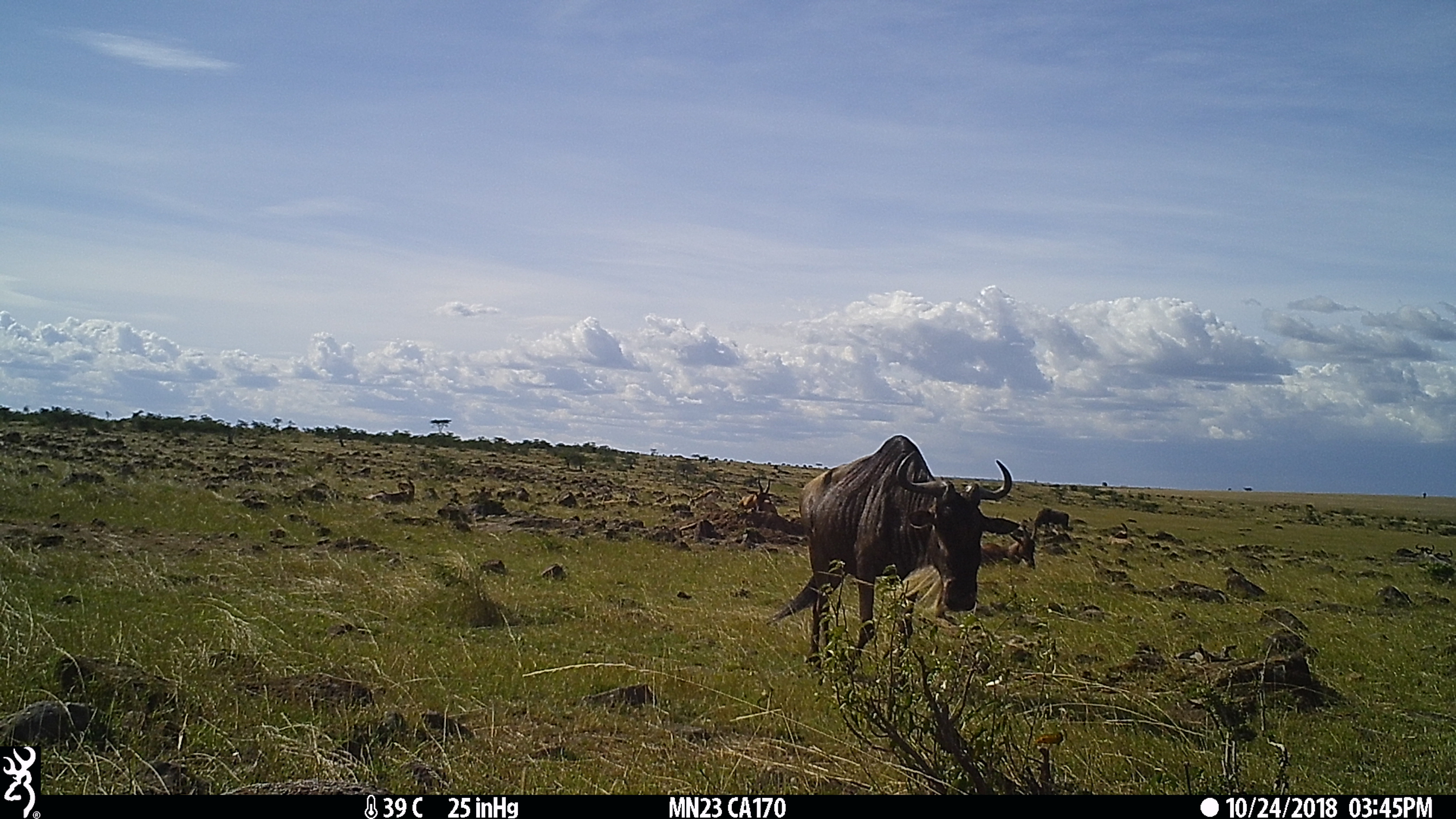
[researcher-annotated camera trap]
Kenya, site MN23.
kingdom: Animalia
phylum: Chordata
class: Mammalia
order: Artiodactyla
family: Bovidae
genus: Connochaetes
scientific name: Connochaetes taurinus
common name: blue wildebeest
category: wildebeest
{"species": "wildebeest (blue wildebeest) (Connochaetes taurinus)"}